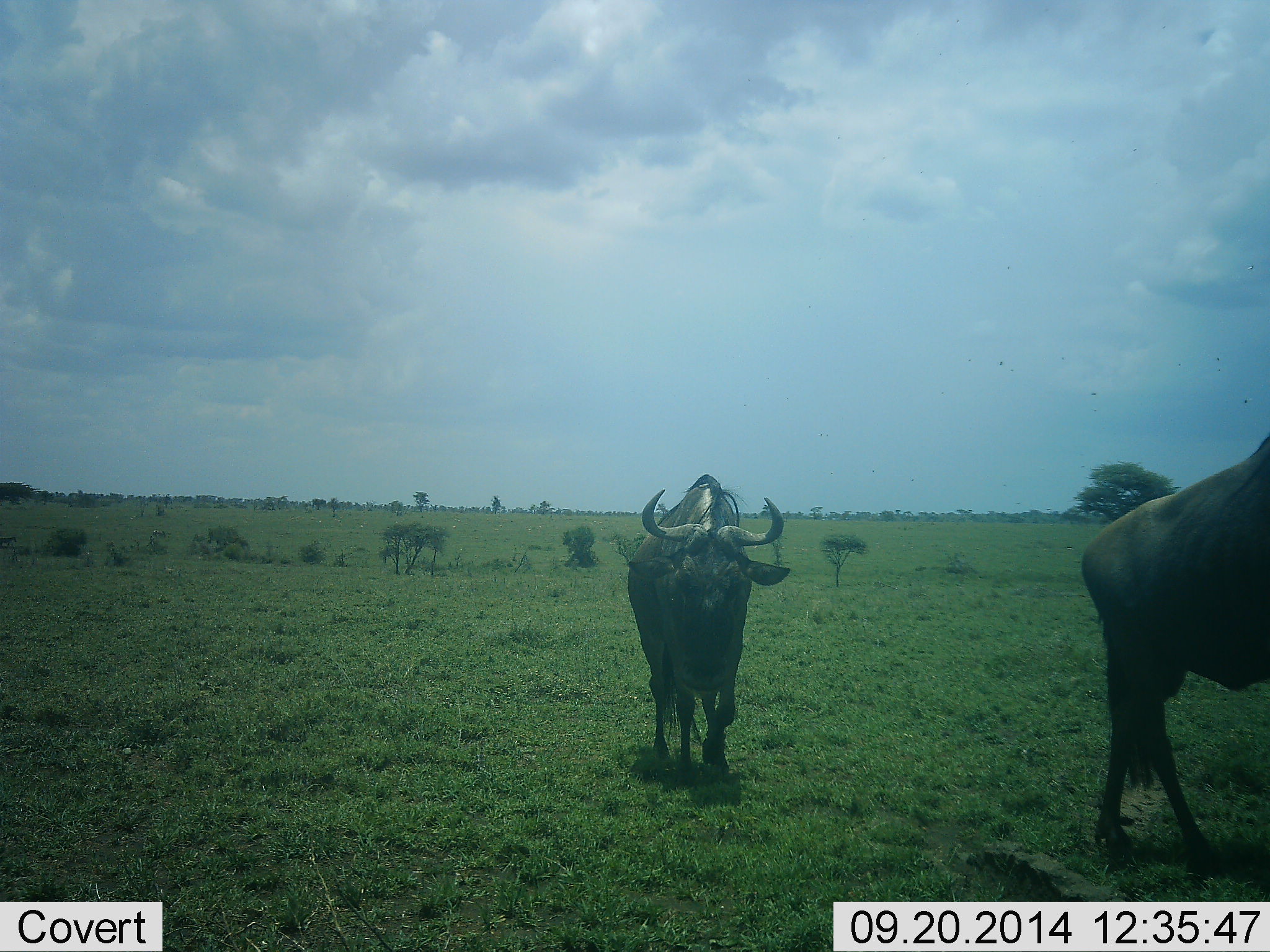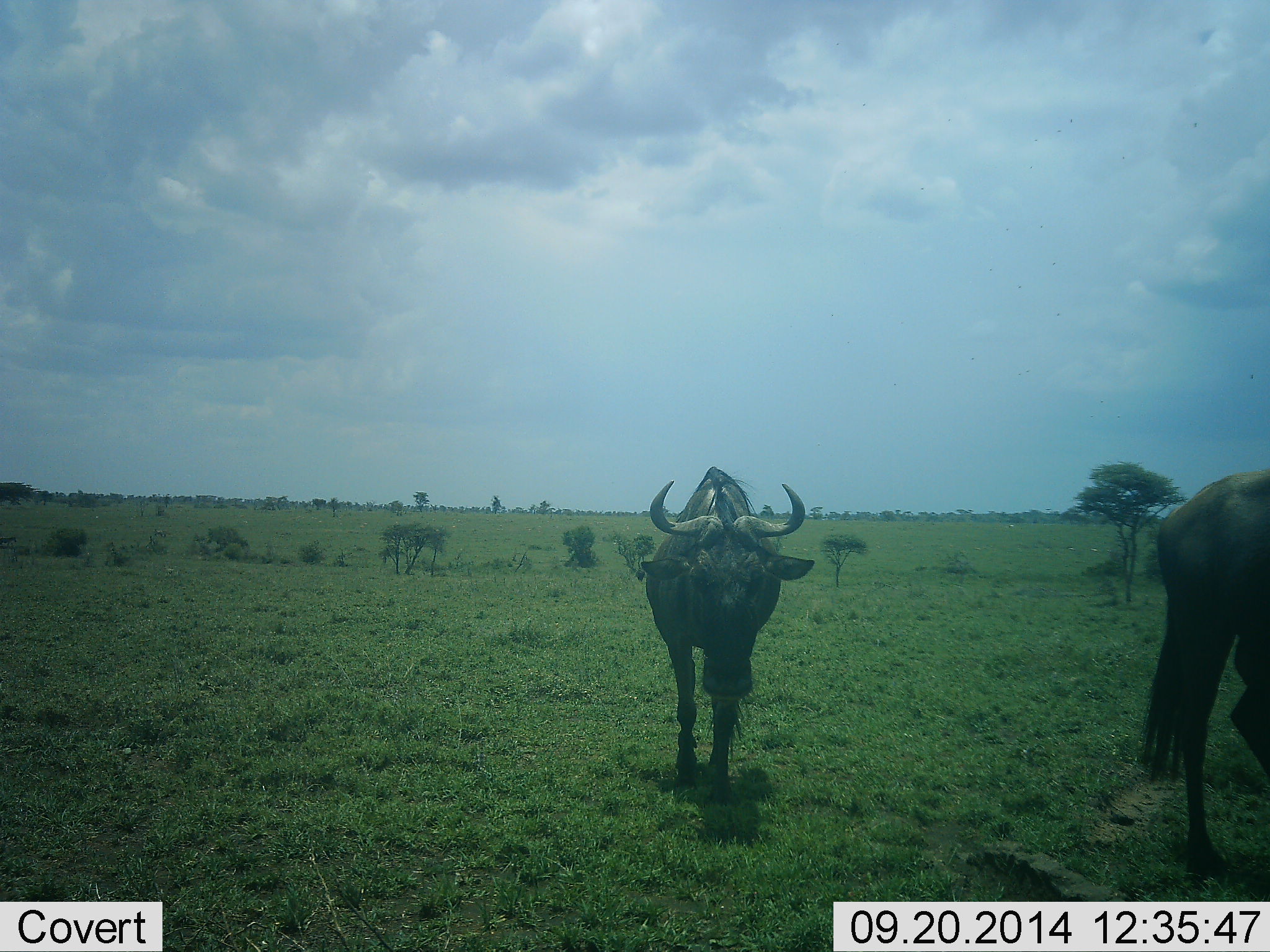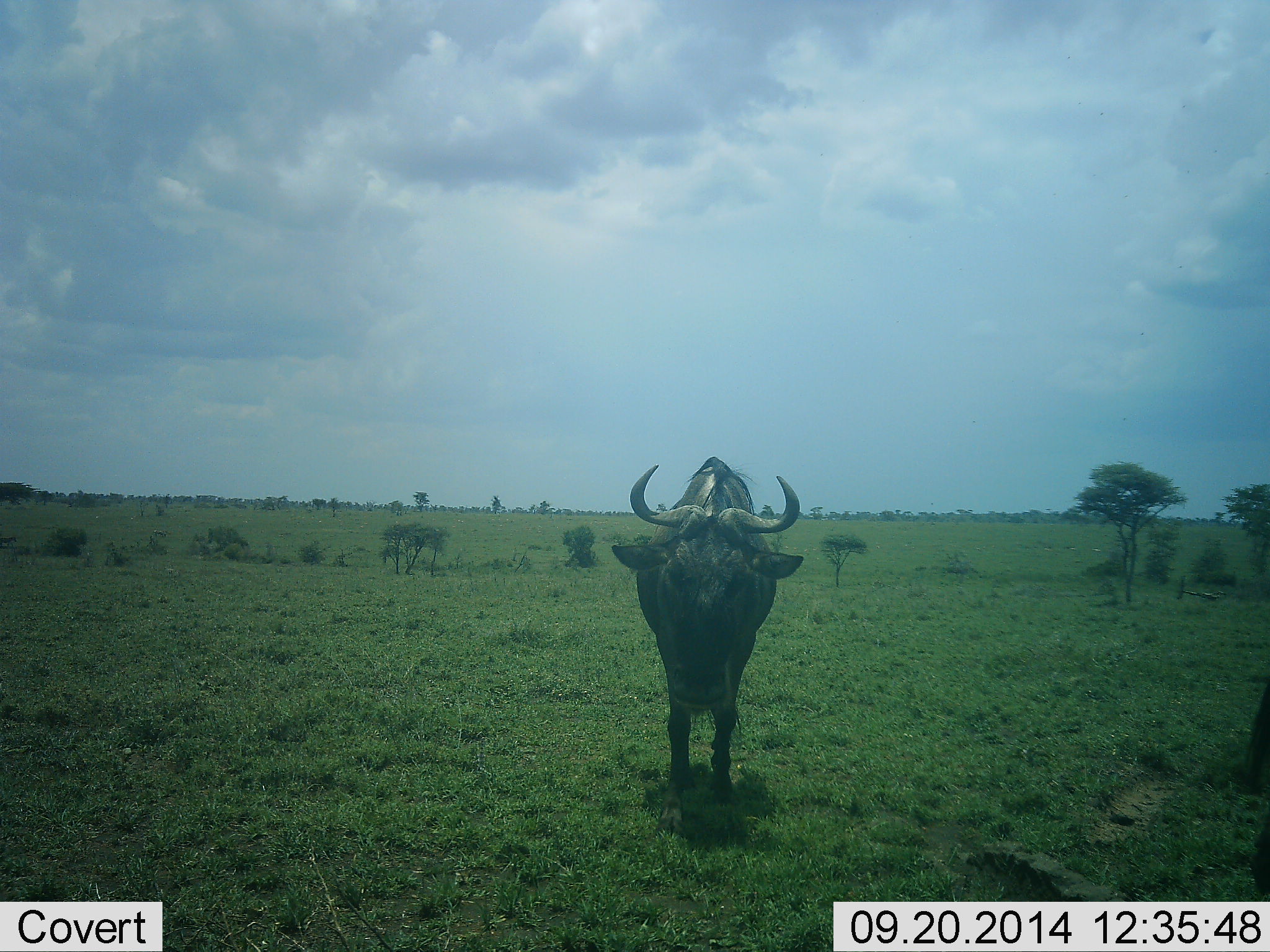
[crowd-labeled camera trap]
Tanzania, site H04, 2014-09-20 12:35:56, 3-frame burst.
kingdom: Animalia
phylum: Chordata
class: Mammalia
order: Artiodactyla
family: Bovidae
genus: Connochaetes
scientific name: Connochaetes taurinus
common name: blue wildebeest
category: wildebeest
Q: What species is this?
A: Wildebeest (blue wildebeest) (Connochaetes taurinus).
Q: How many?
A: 2.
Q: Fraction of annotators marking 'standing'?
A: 0%.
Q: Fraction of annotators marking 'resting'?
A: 0%.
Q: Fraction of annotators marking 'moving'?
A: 100%.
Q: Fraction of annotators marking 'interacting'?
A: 0%.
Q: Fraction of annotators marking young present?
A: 0%.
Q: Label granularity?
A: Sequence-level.